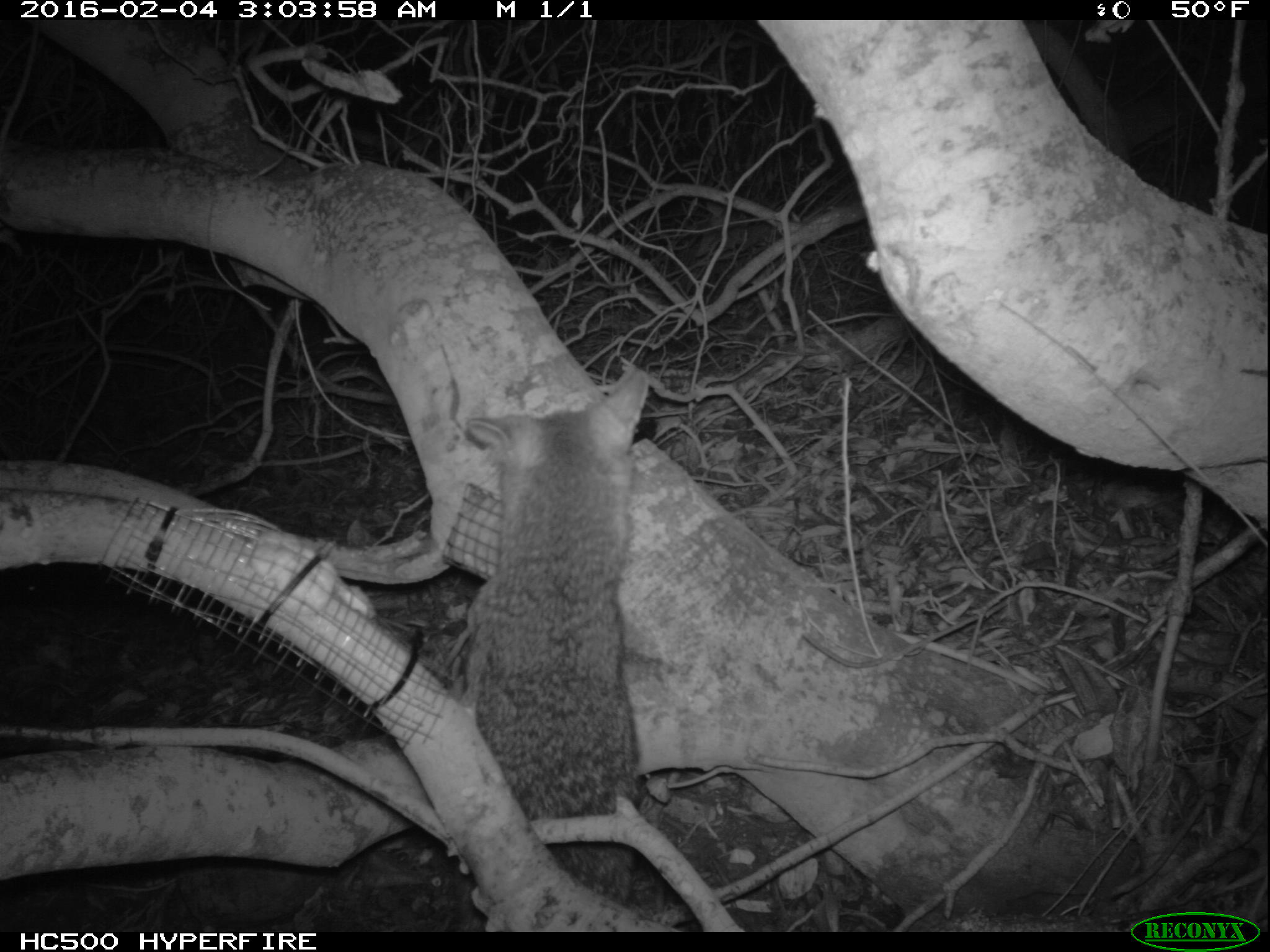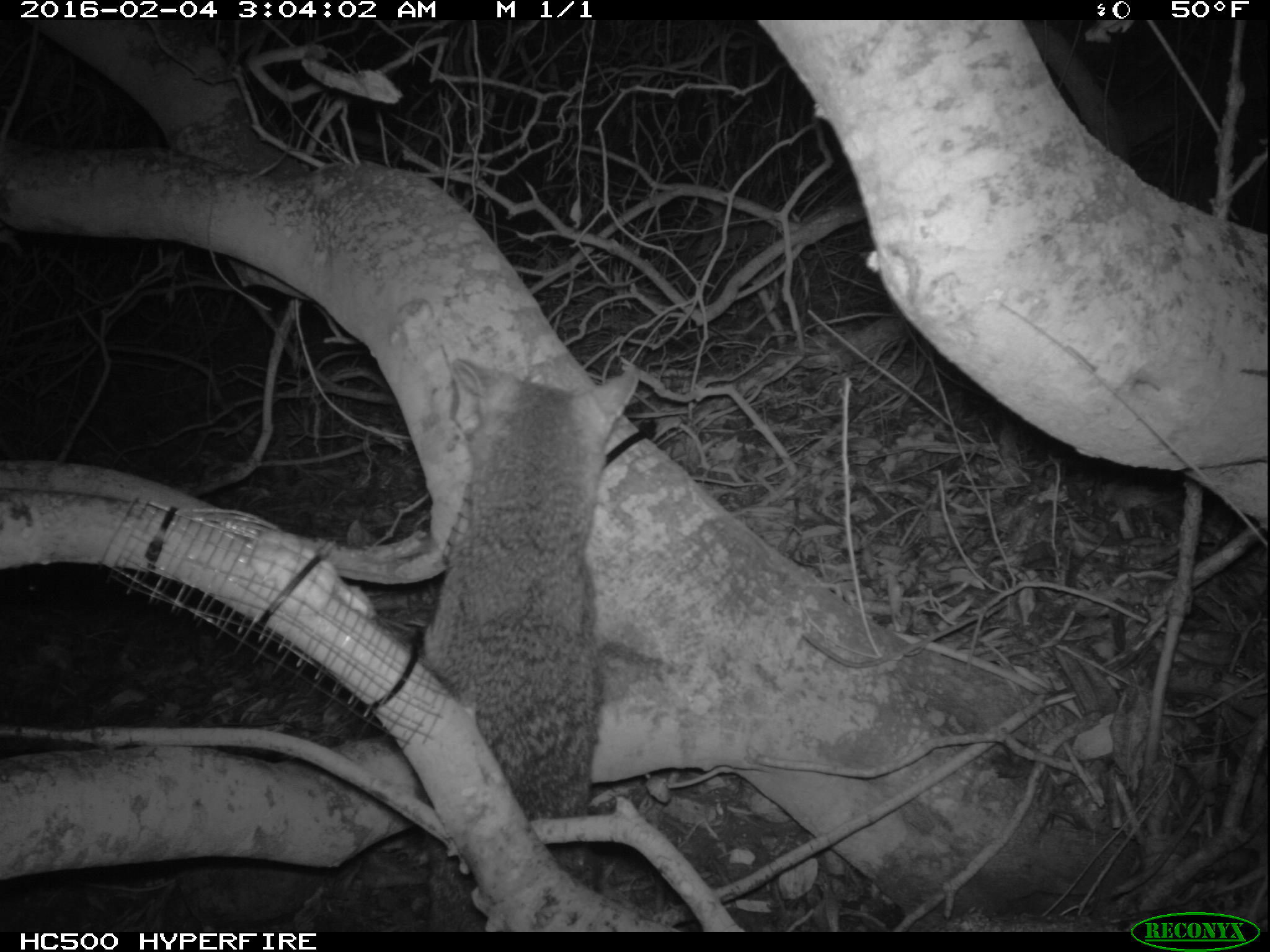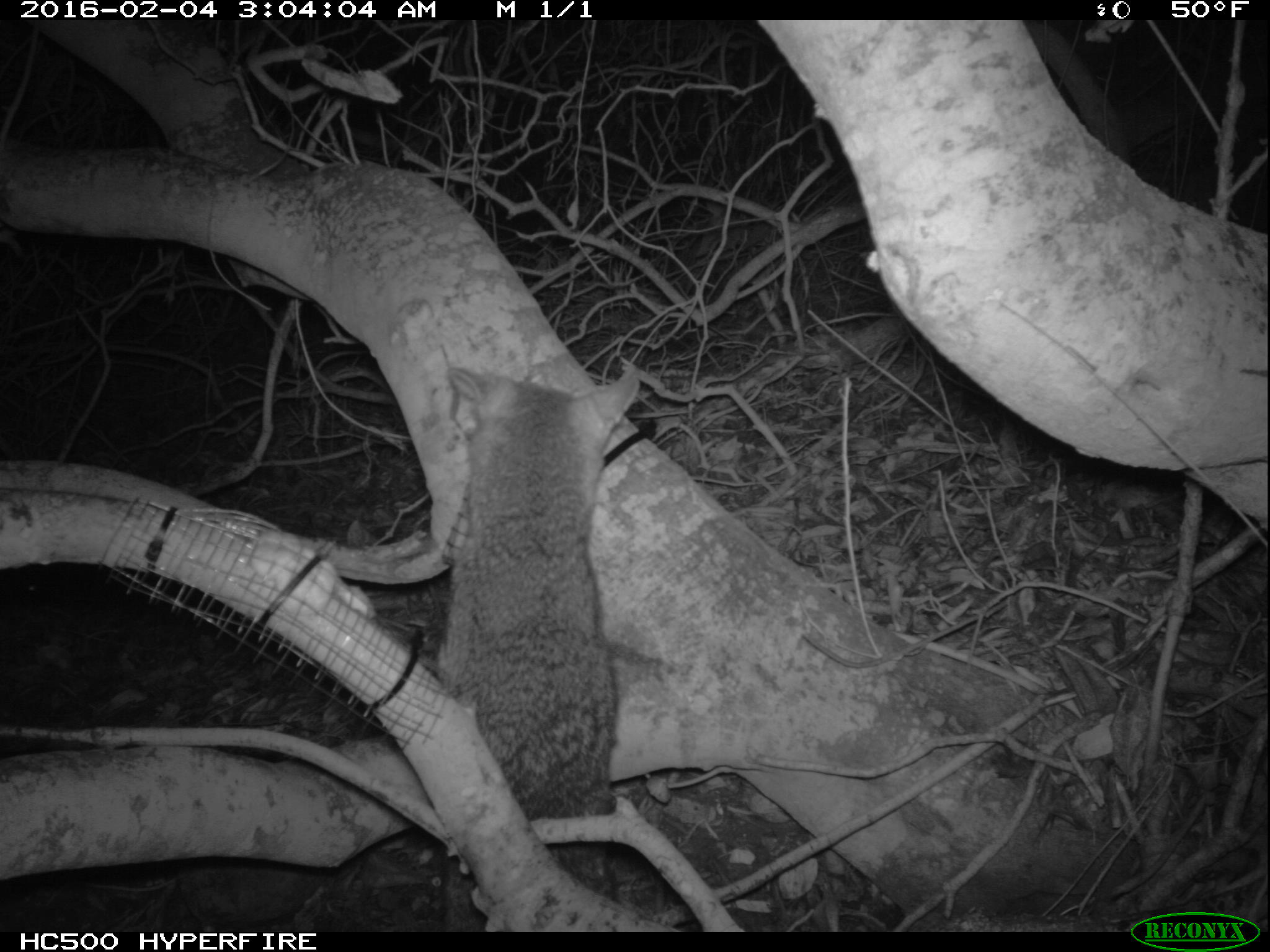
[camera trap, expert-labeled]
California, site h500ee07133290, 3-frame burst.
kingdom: Animalia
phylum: Chordata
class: Mammalia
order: Carnivora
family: Canidae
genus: Urocyon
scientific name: Urocyon littoralis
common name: island fox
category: fox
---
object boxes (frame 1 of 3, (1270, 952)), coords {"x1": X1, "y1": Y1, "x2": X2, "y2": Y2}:
fox: {"x1": 450, "y1": 366, "x2": 649, "y2": 935}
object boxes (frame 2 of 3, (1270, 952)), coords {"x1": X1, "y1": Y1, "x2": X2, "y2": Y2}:
fox: {"x1": 425, "y1": 361, "x2": 638, "y2": 933}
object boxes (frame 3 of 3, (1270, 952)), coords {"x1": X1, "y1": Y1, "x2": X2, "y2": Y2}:
fox: {"x1": 439, "y1": 366, "x2": 649, "y2": 935}